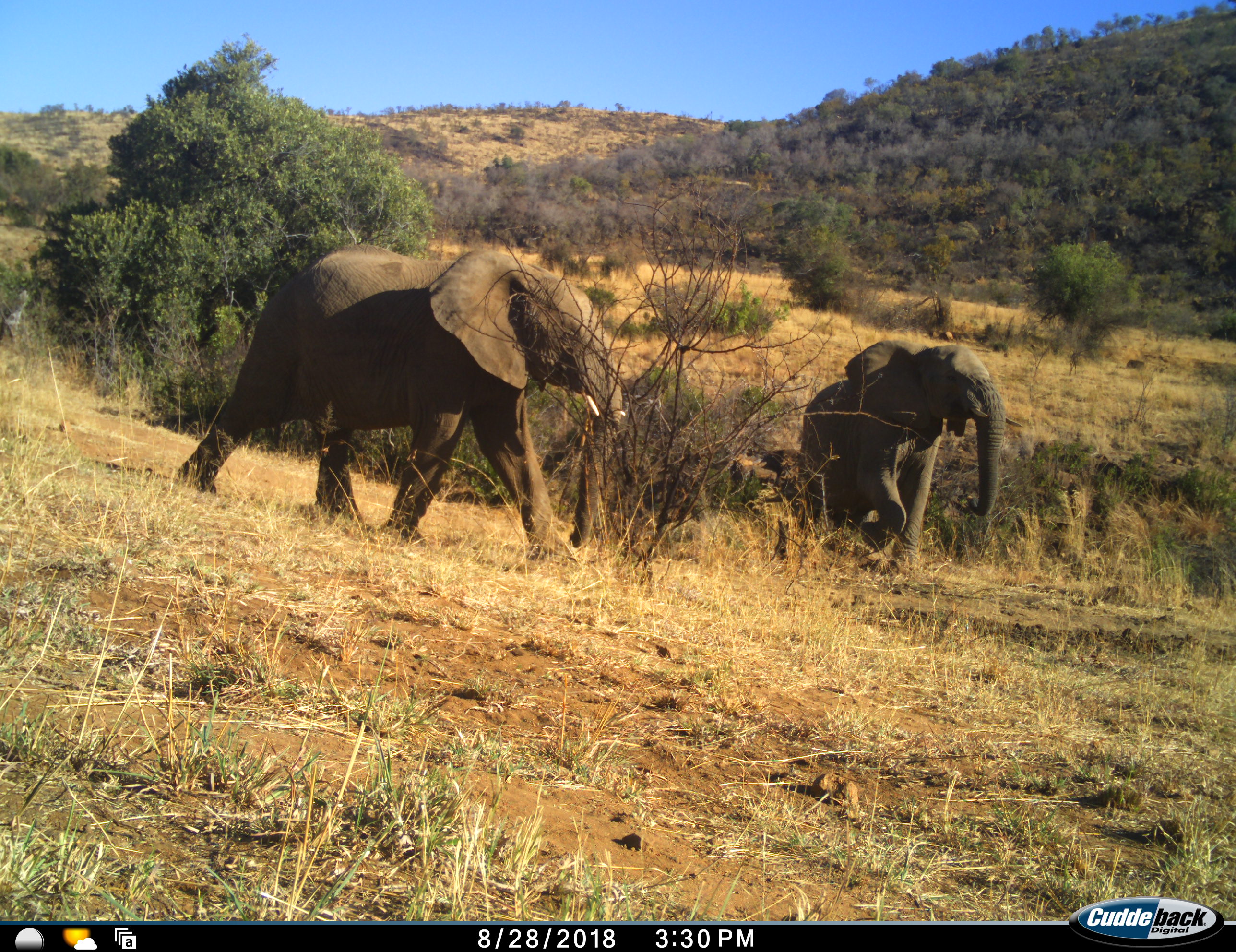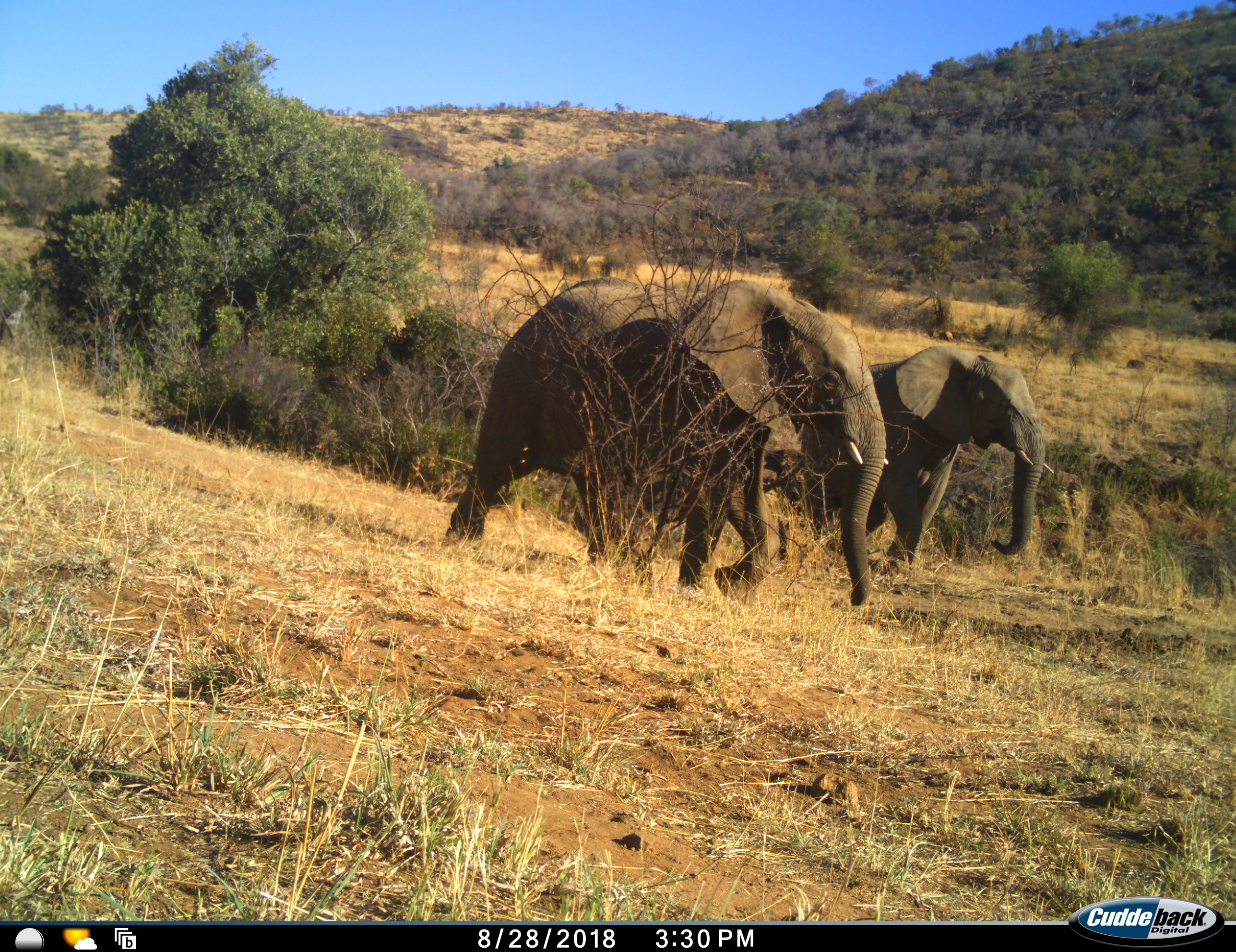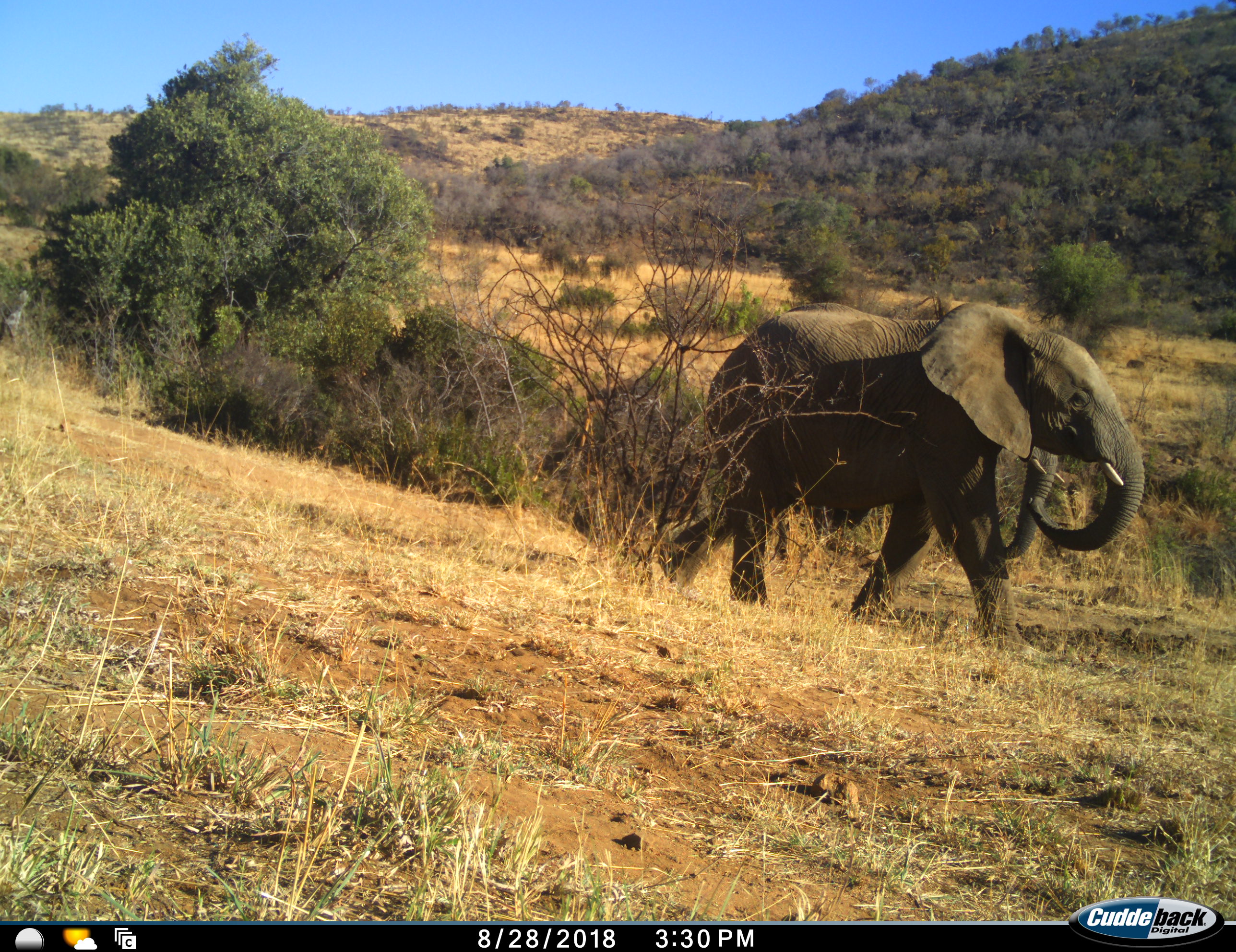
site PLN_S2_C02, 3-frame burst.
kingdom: Animalia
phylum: Chordata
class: Mammalia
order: Proboscidea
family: Elephantidae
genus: Loxodonta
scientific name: Loxodonta africana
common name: african bush elephant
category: elephant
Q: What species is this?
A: Elephant (african bush elephant) (Loxodonta africana).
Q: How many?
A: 2.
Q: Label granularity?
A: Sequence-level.